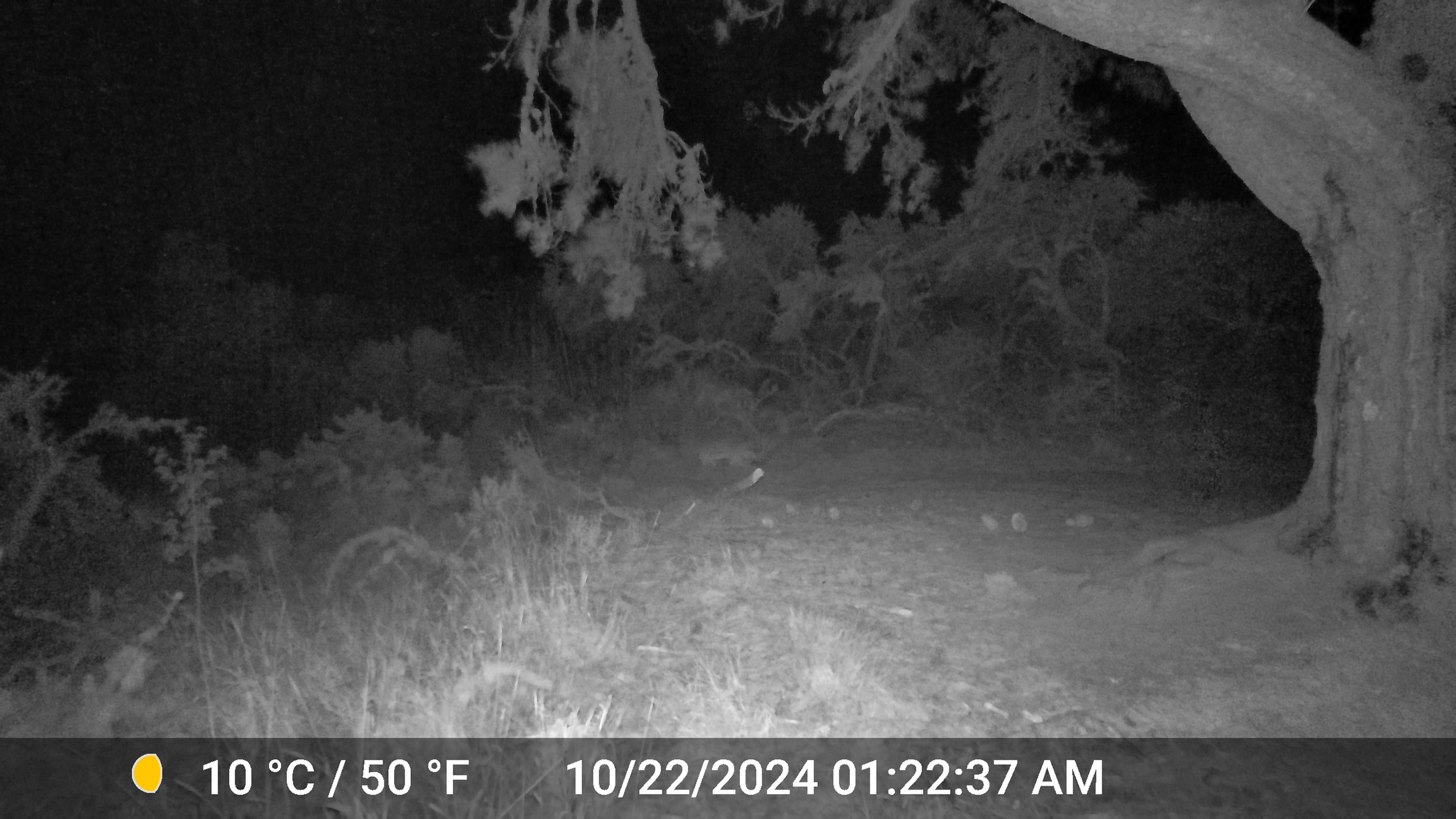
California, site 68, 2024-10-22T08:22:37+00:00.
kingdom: Animalia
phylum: Chordata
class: Mammalia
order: Carnivora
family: Canidae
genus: Canis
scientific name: Canis latrans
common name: coyote